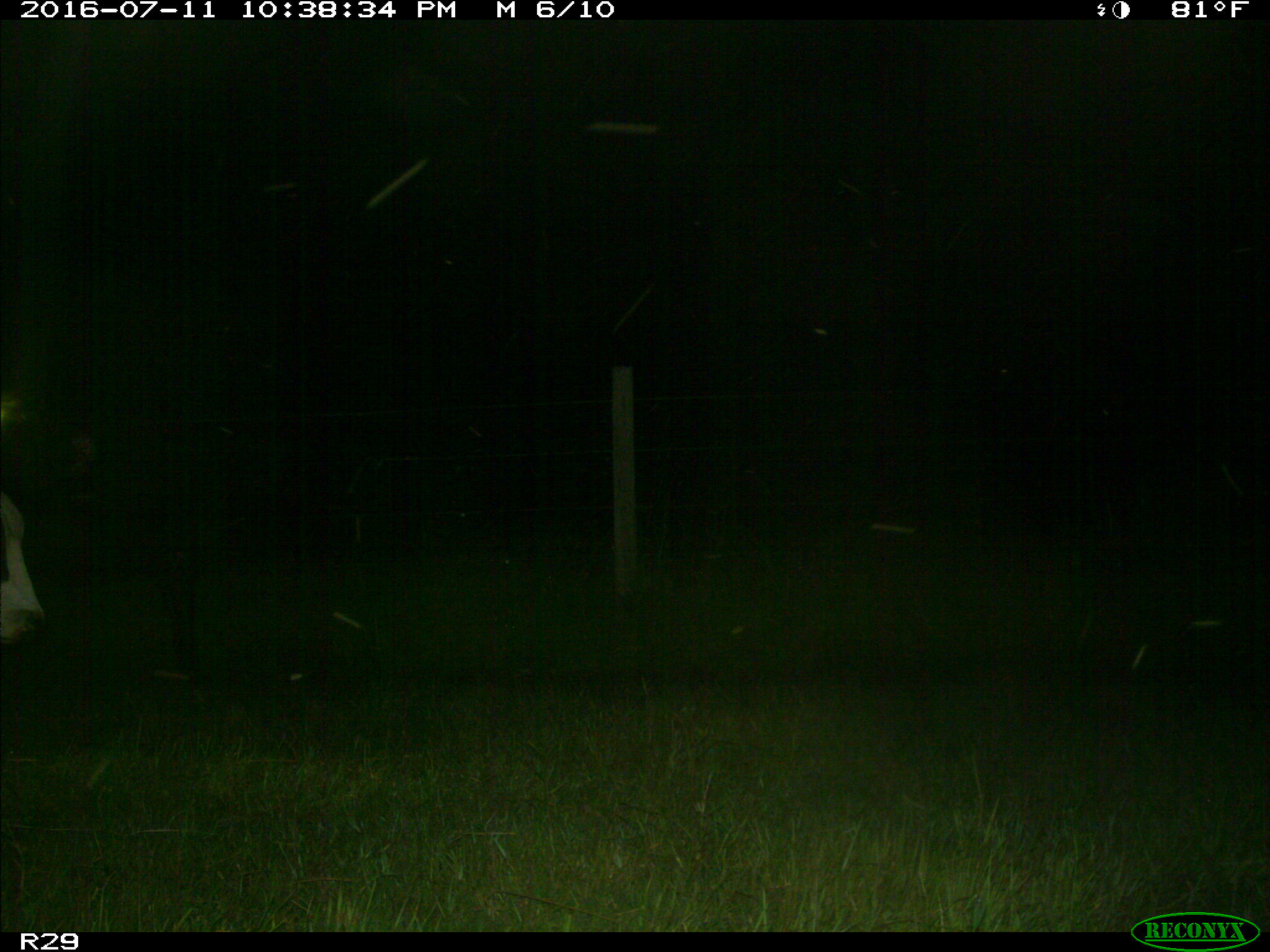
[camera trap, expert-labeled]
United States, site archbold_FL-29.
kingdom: Animalia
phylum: Chordata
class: Mammalia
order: Artiodactyla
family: Bovidae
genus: Bos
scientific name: Bos taurus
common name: domestic cow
Bos taurus (domestic cow).